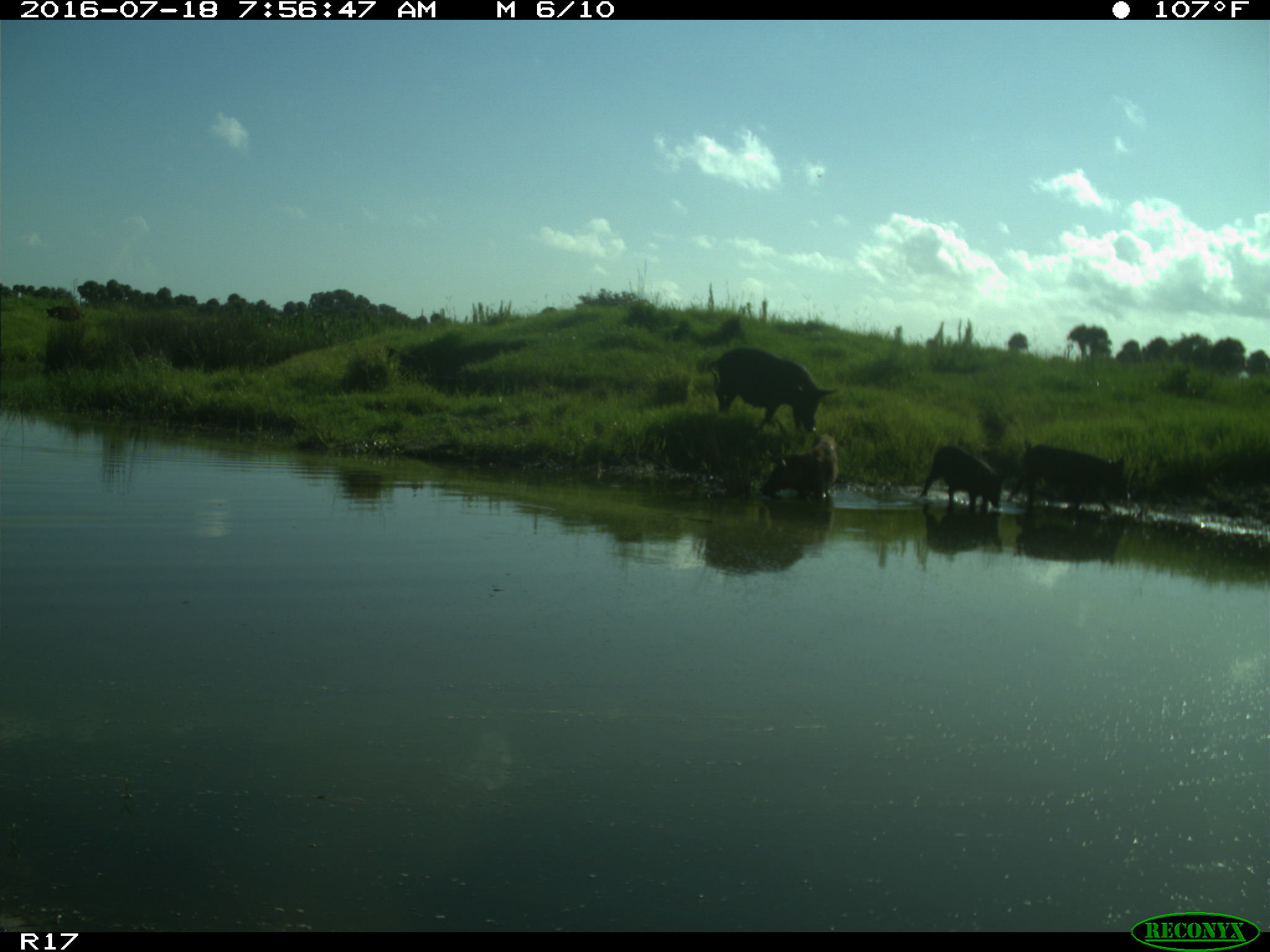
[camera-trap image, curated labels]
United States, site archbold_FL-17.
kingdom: Animalia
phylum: Chordata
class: Mammalia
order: Artiodactyla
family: Suidae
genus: Sus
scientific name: Sus scrofa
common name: wild boar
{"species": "Sus scrofa (wild boar)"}